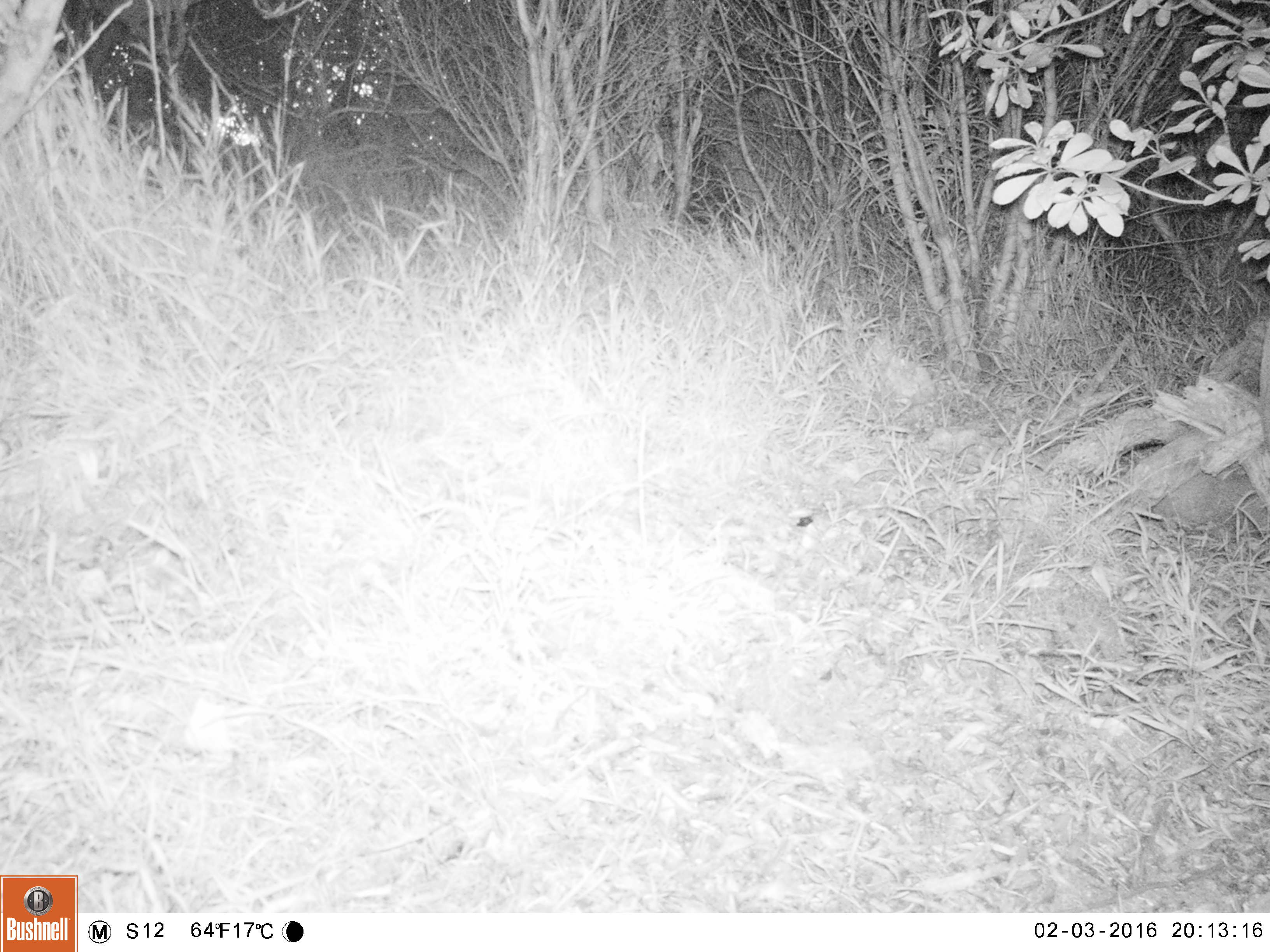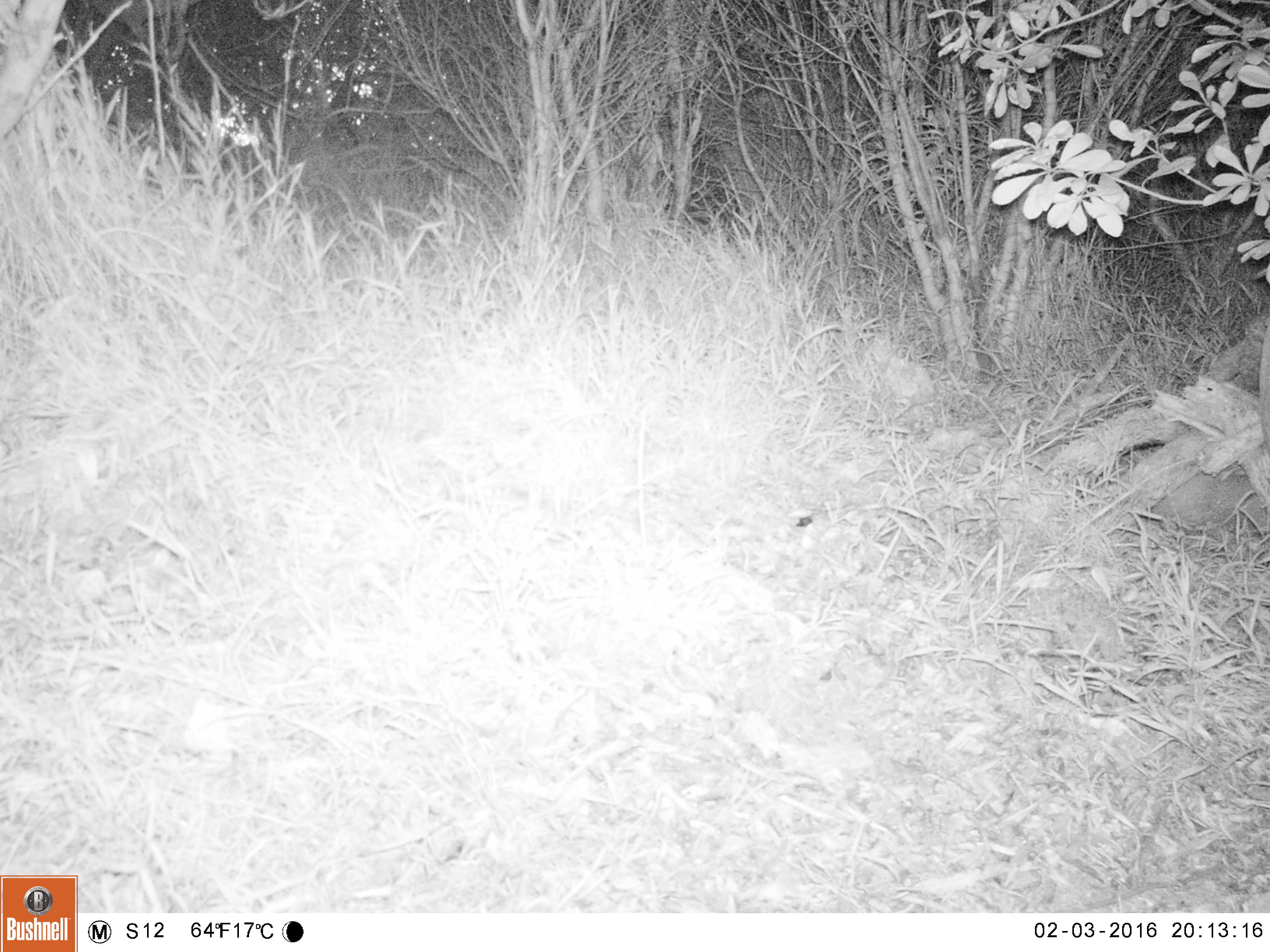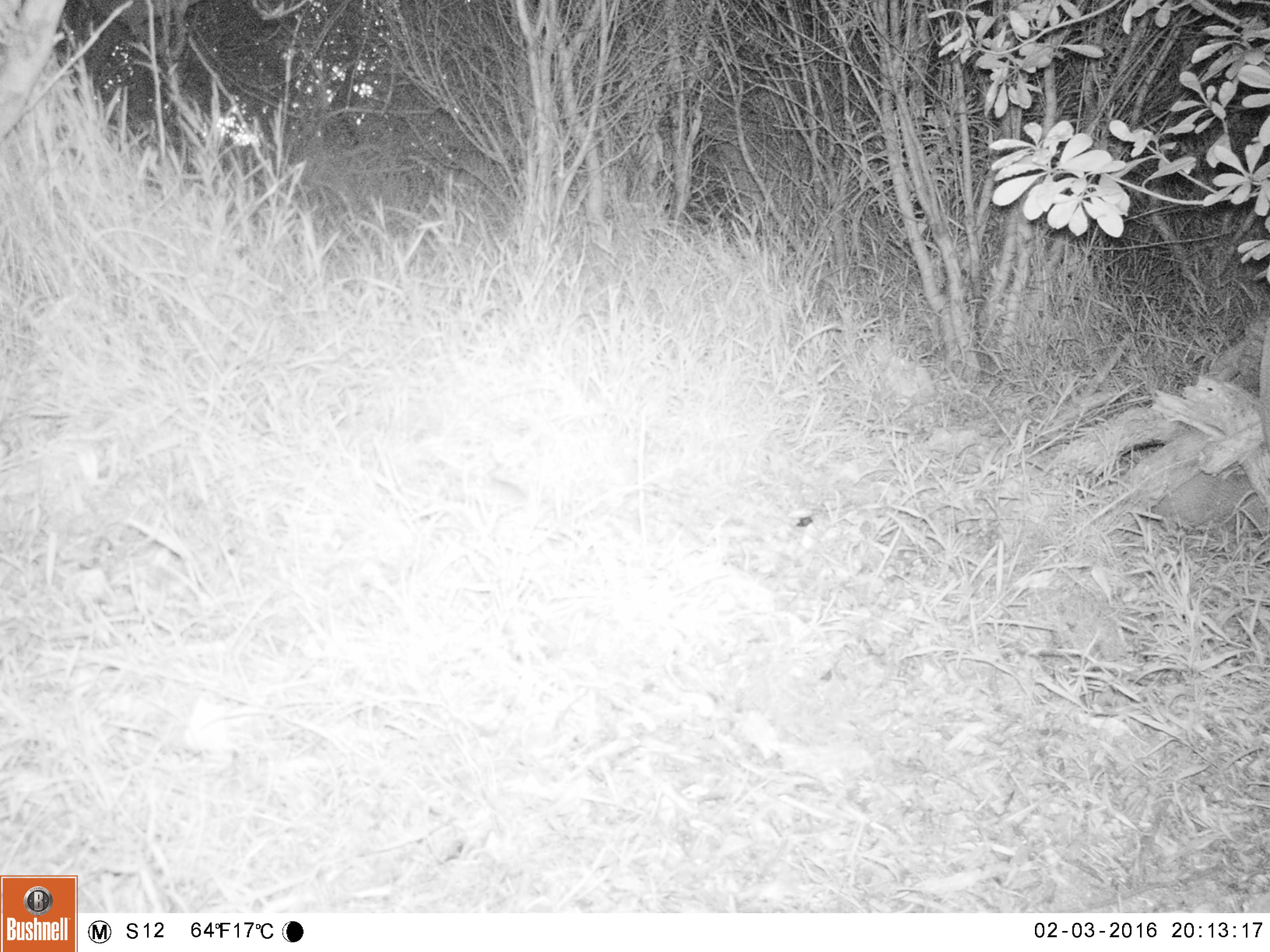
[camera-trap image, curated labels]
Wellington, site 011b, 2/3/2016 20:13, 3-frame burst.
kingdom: Animalia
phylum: Chordata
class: Mammalia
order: Rodentia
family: Muridae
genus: Mus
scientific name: Mus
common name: mouse